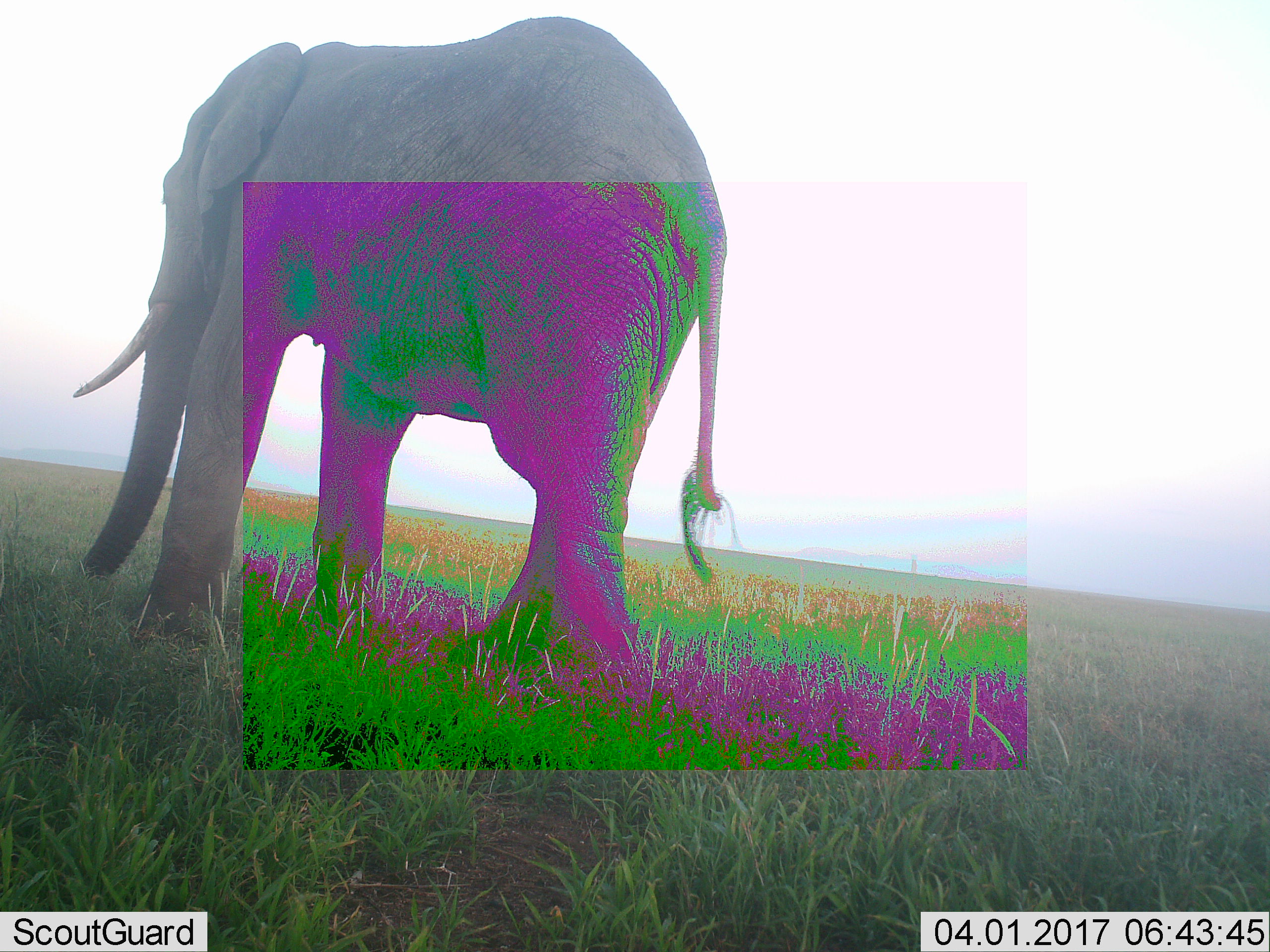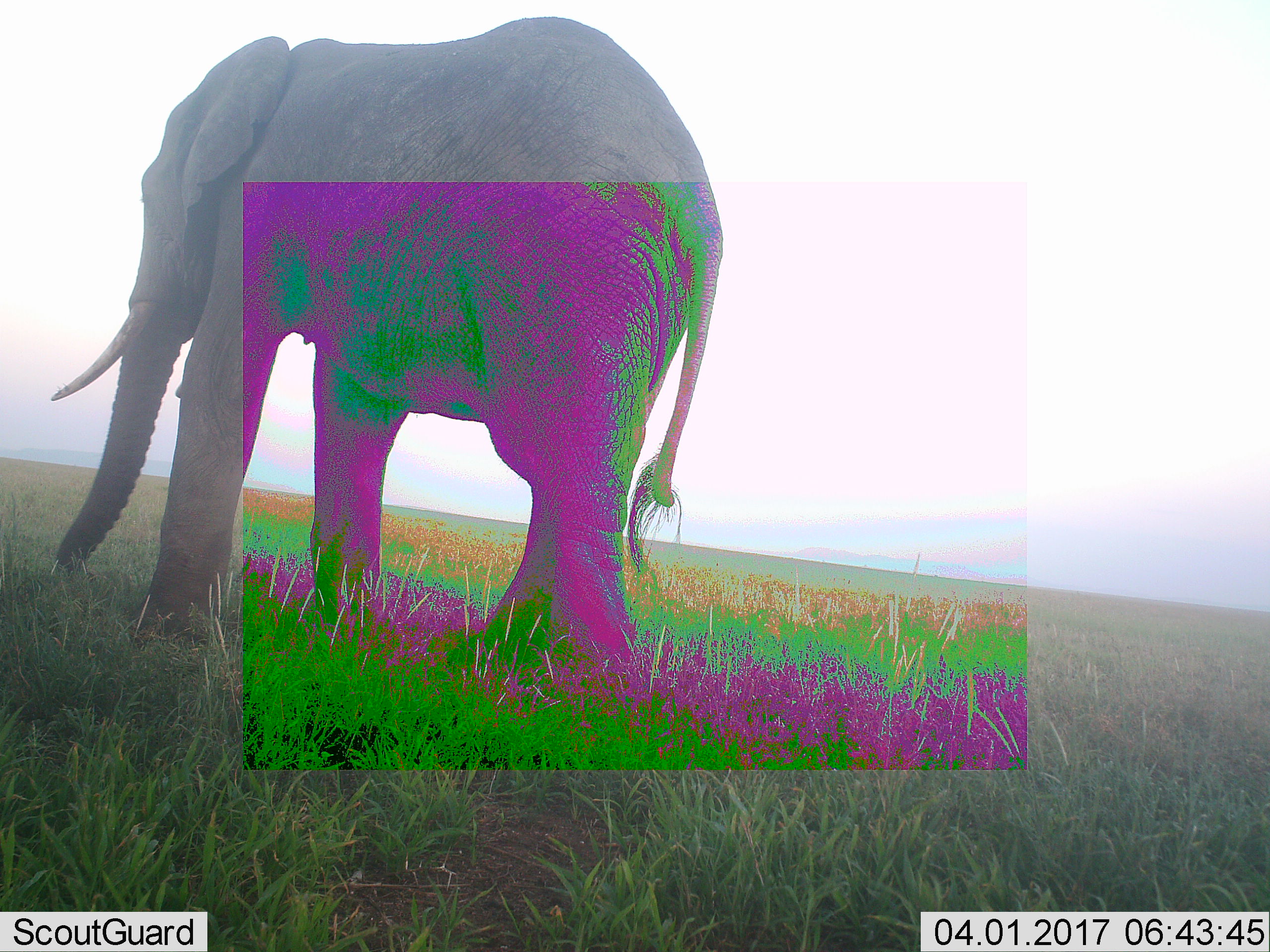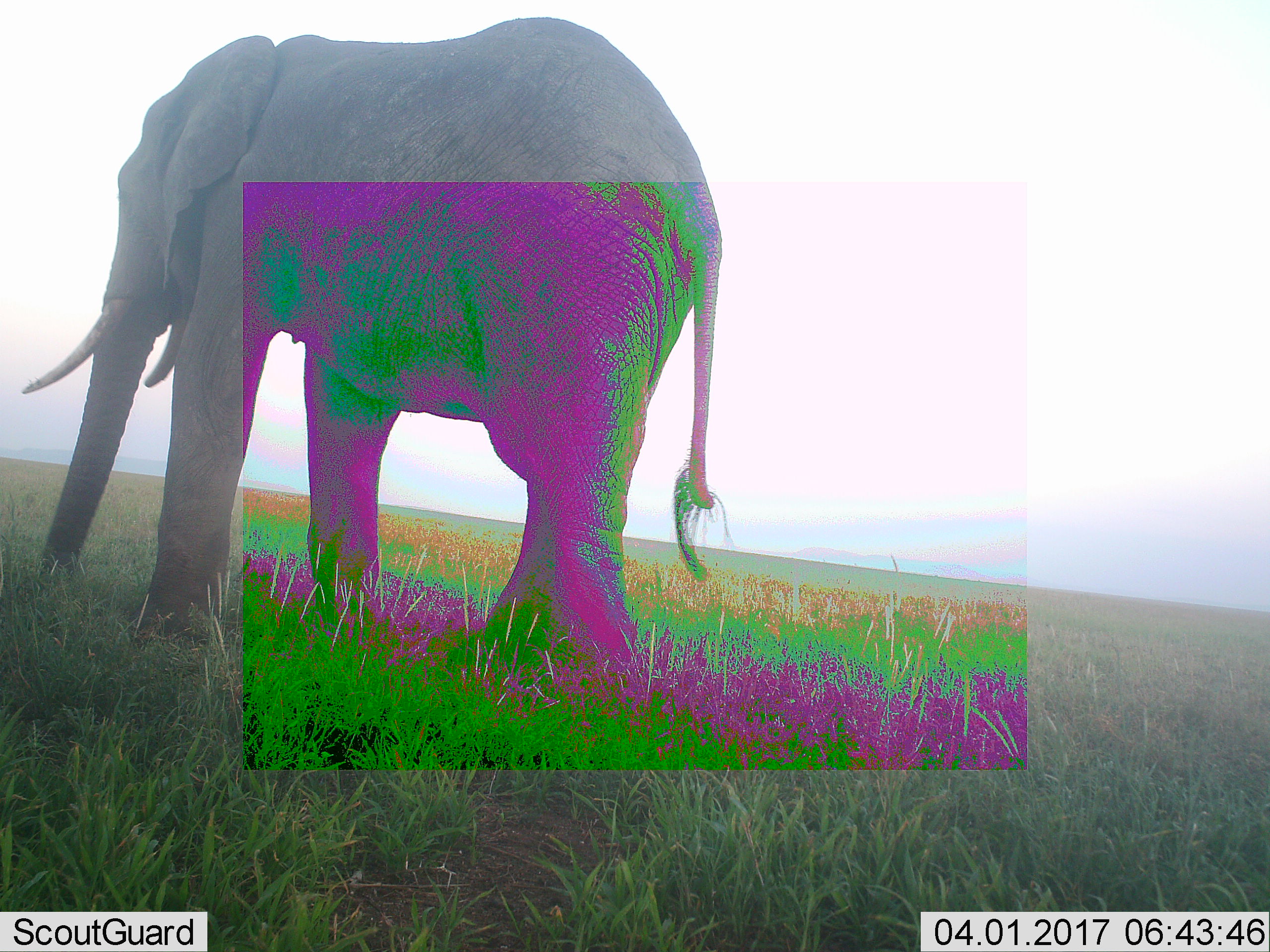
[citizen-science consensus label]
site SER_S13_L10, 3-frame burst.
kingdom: Animalia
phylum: Chordata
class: Mammalia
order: Proboscidea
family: Elephantidae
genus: Loxodonta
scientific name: Loxodonta africana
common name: african bush elephant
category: elephant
Elephant (african bush elephant) (Loxodonta africana), count 1. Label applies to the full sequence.